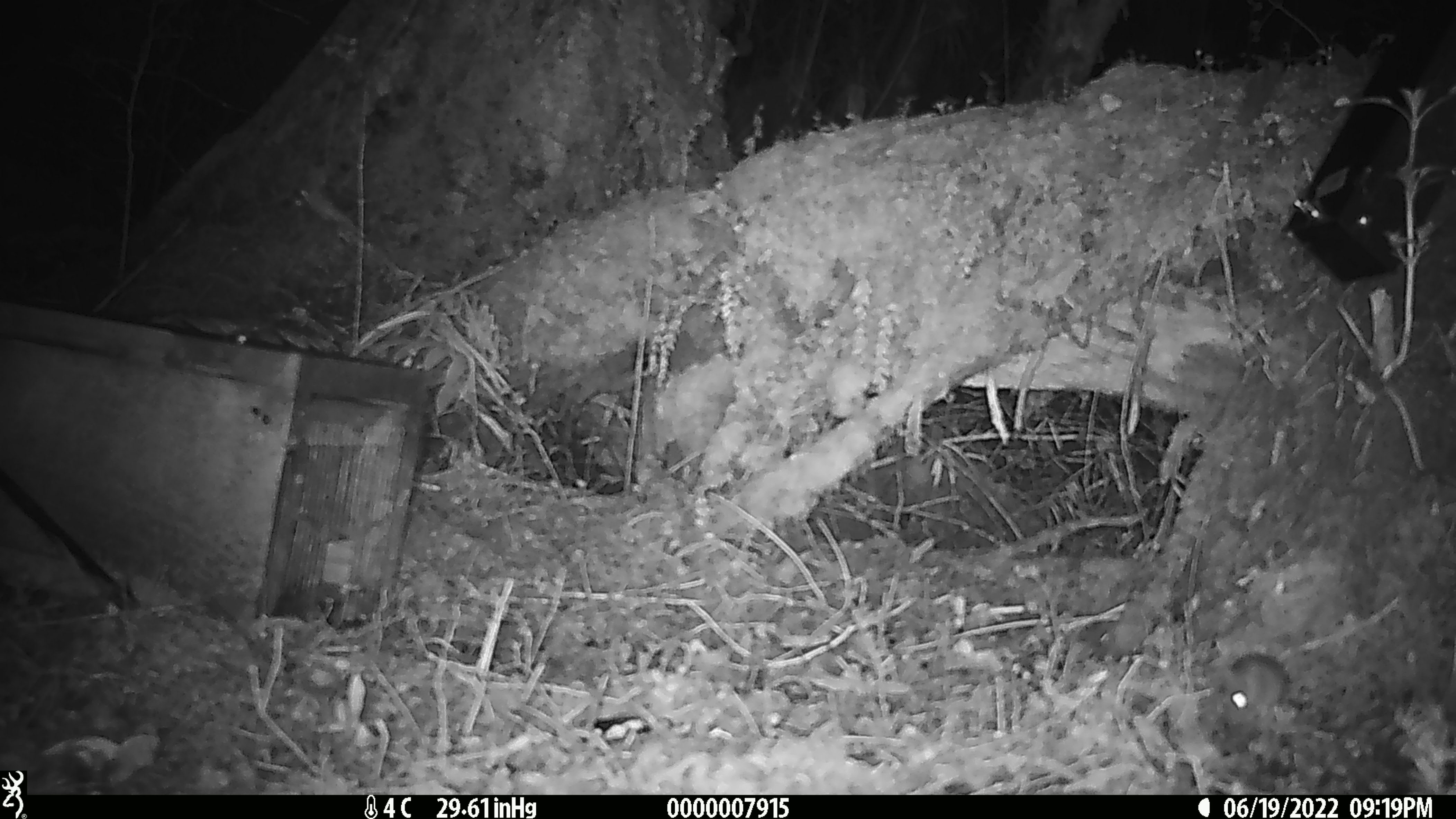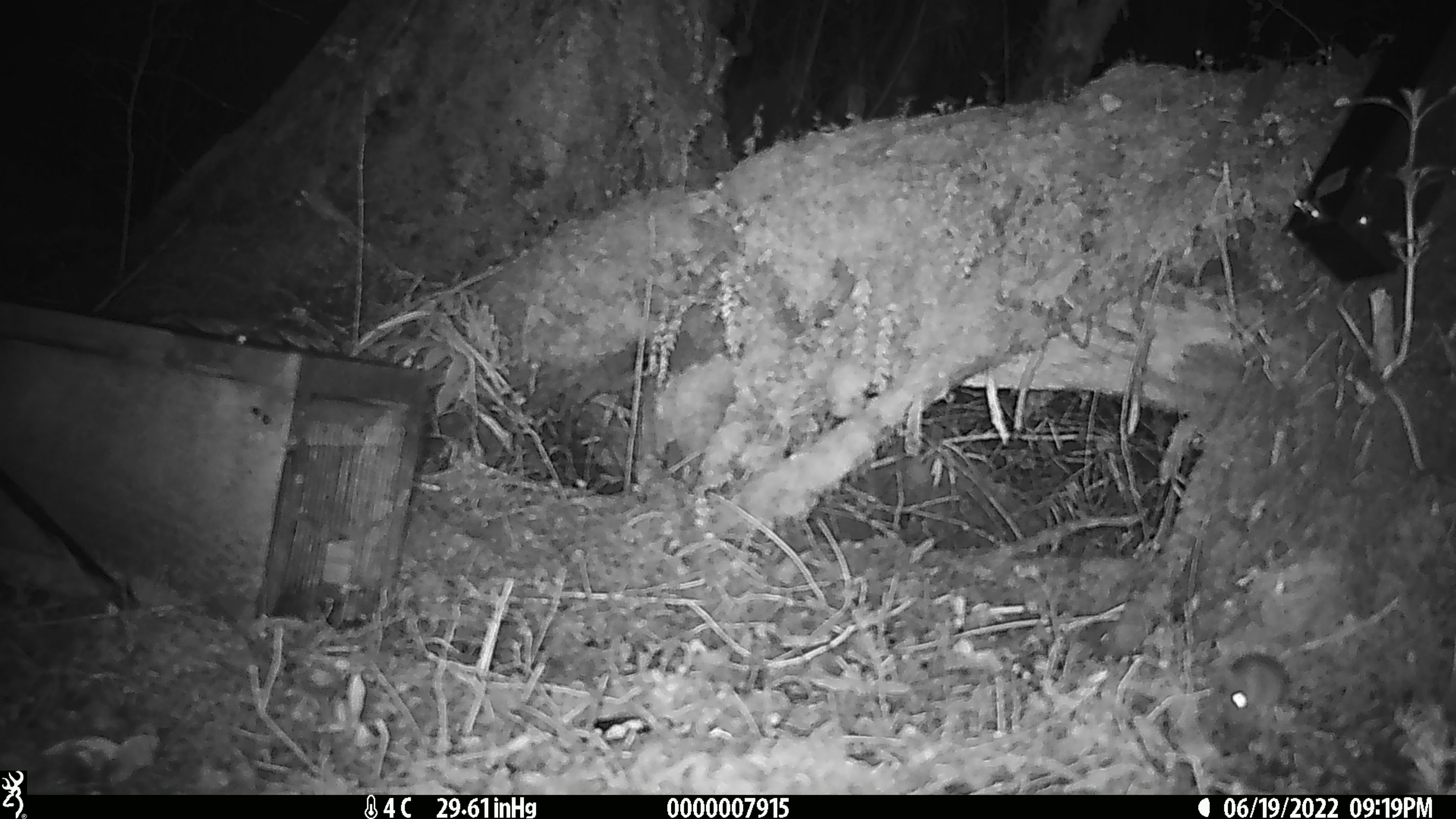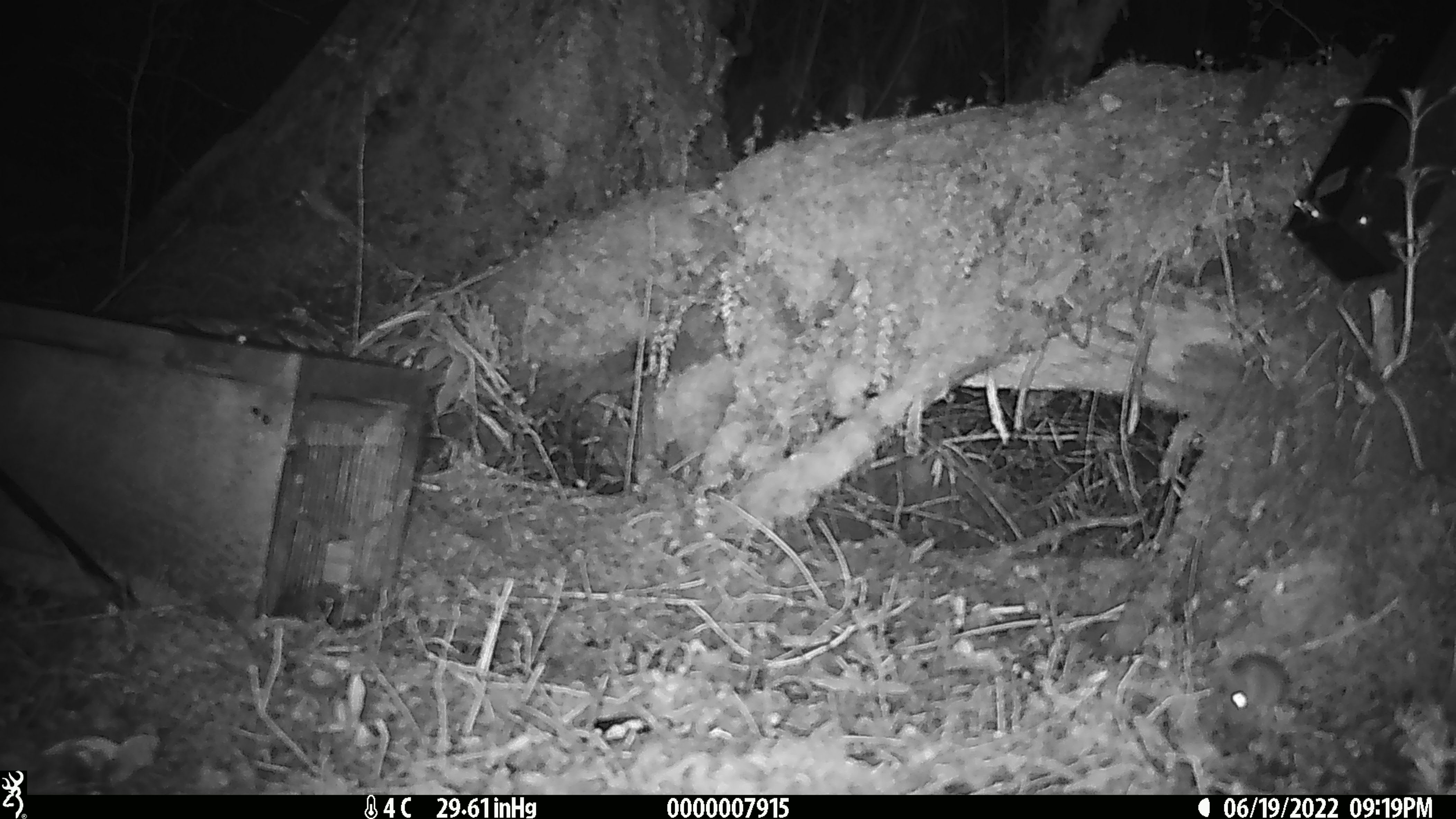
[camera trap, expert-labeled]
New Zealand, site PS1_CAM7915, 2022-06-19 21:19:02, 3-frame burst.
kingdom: Animalia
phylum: Chordata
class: Mammalia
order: Rodentia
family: Muridae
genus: Mus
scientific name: Mus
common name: mouse